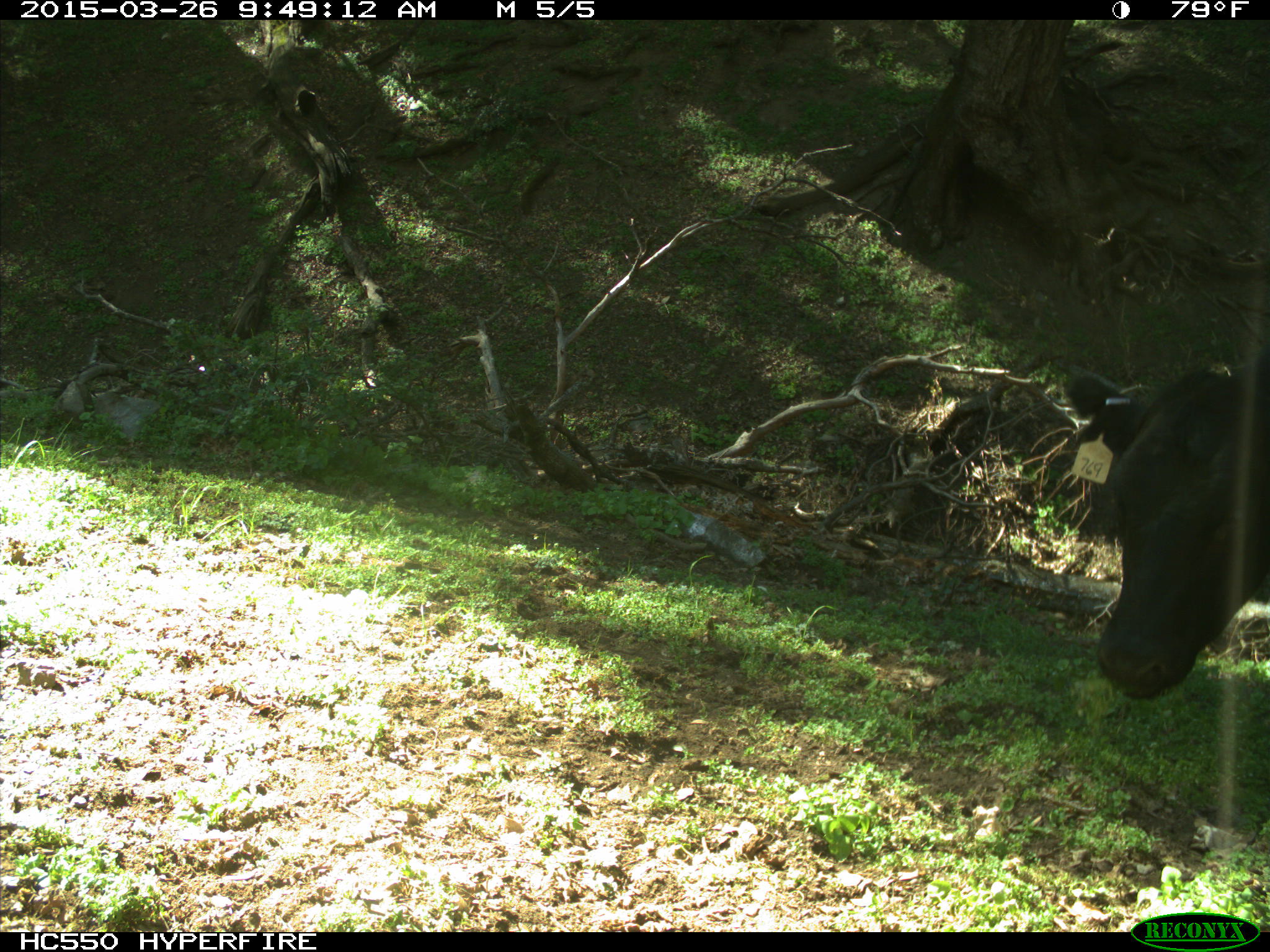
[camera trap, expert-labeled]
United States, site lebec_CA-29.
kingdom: Animalia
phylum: Chordata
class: Mammalia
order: Artiodactyla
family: Bovidae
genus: Bos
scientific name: Bos taurus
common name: domestic cow